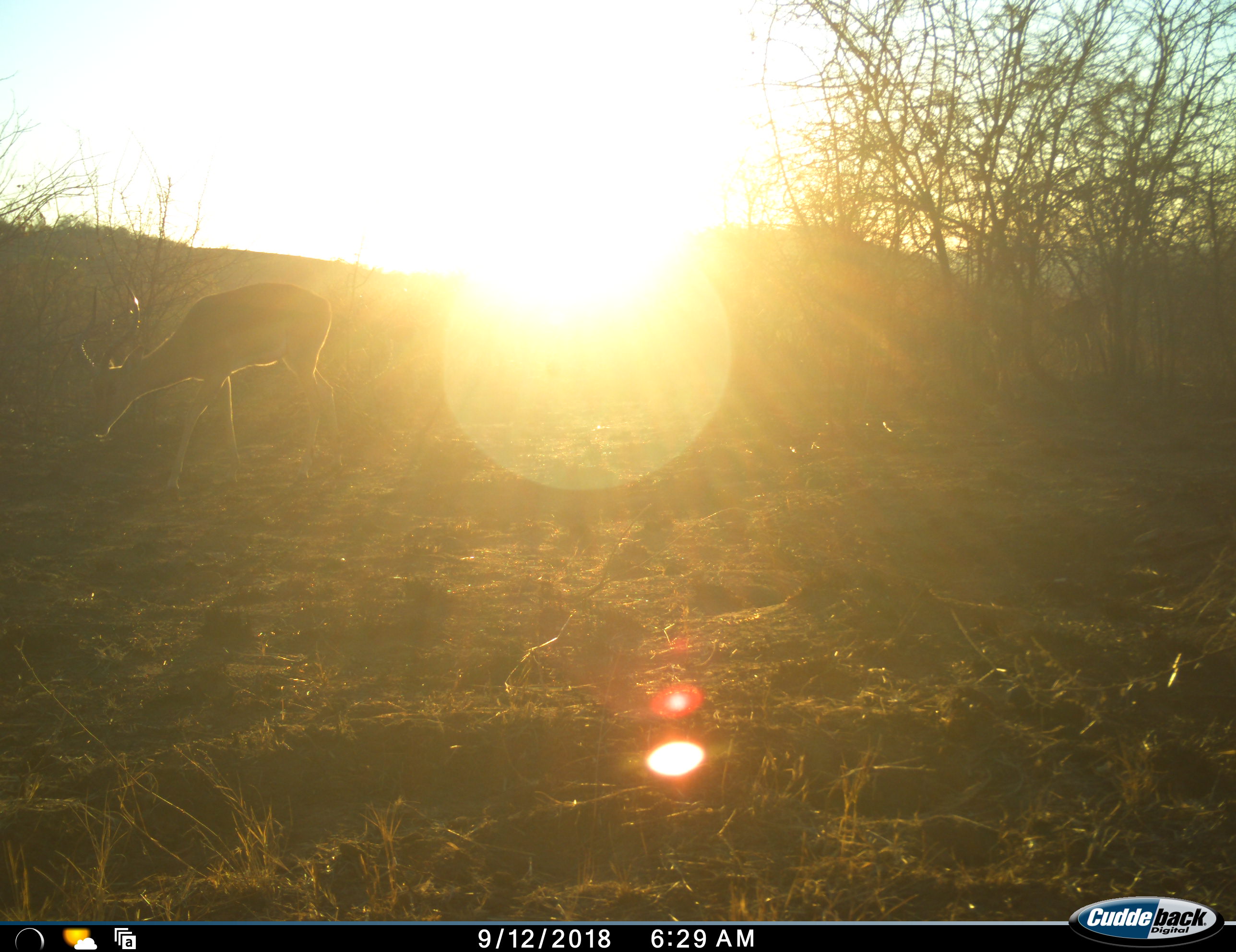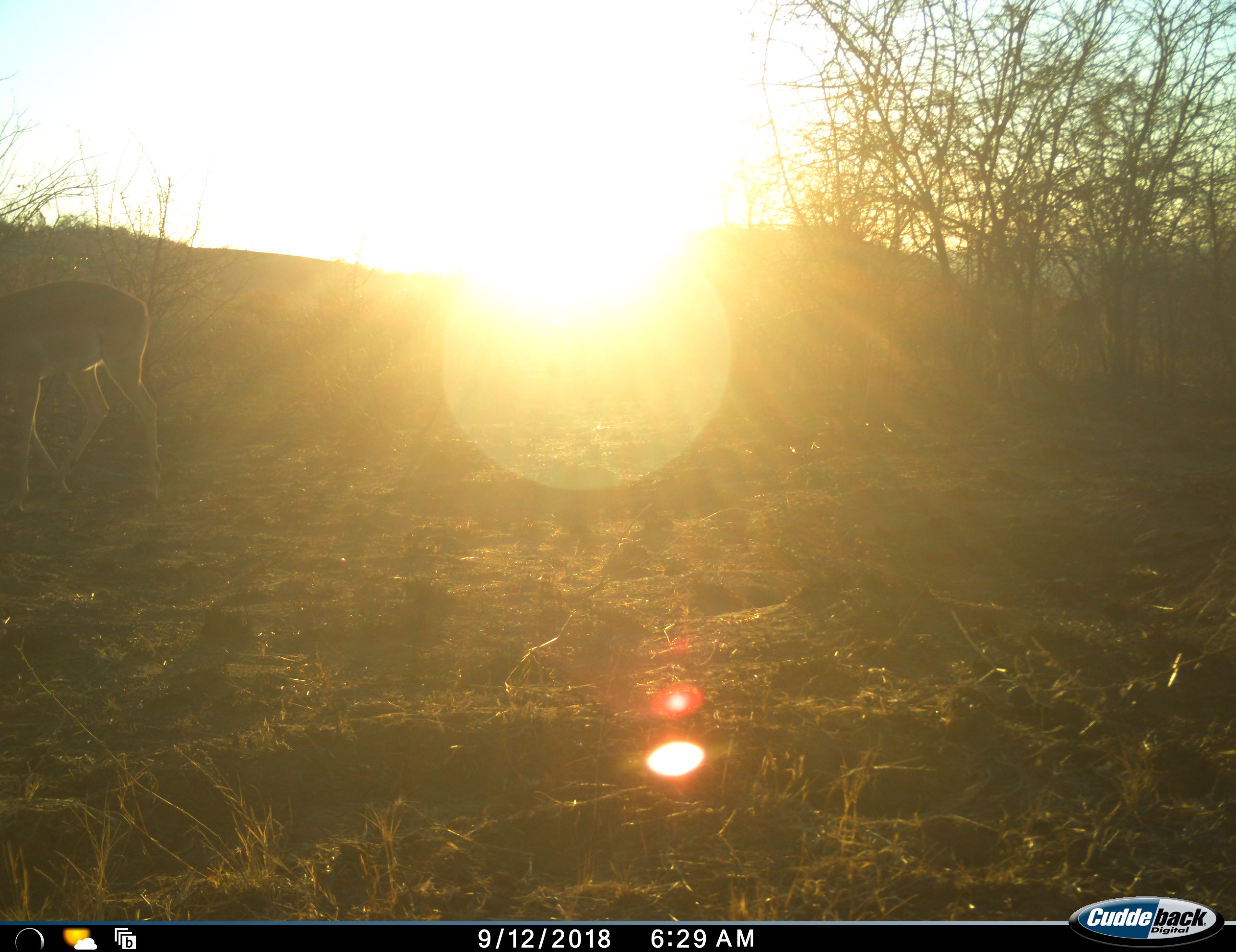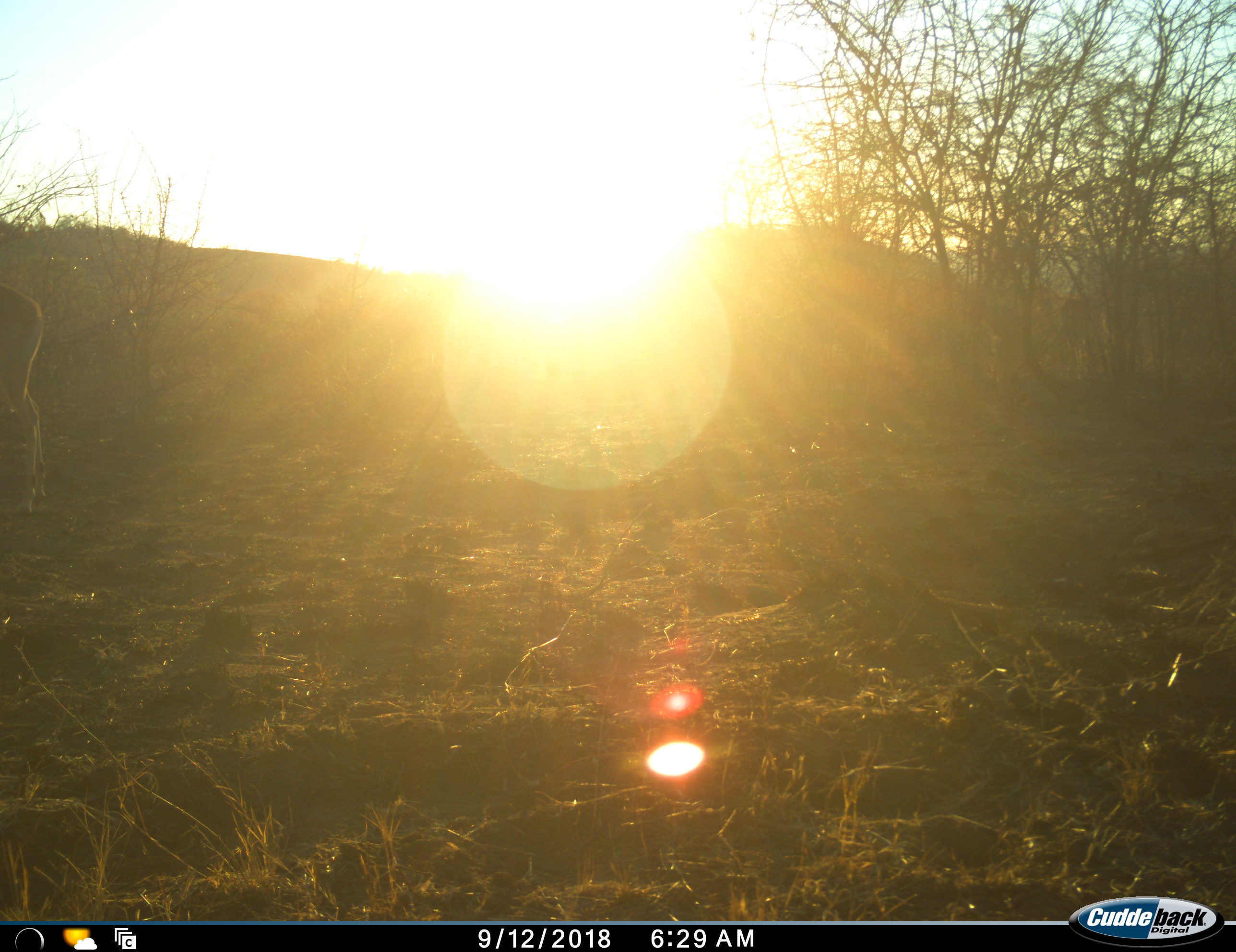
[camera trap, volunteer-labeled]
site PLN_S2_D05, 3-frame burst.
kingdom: Animalia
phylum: Chordata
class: Mammalia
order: Artiodactyla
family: Bovidae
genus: Aepyceros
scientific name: Aepyceros melampus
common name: impala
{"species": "impala (Aepyceros melampus)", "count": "1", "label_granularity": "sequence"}